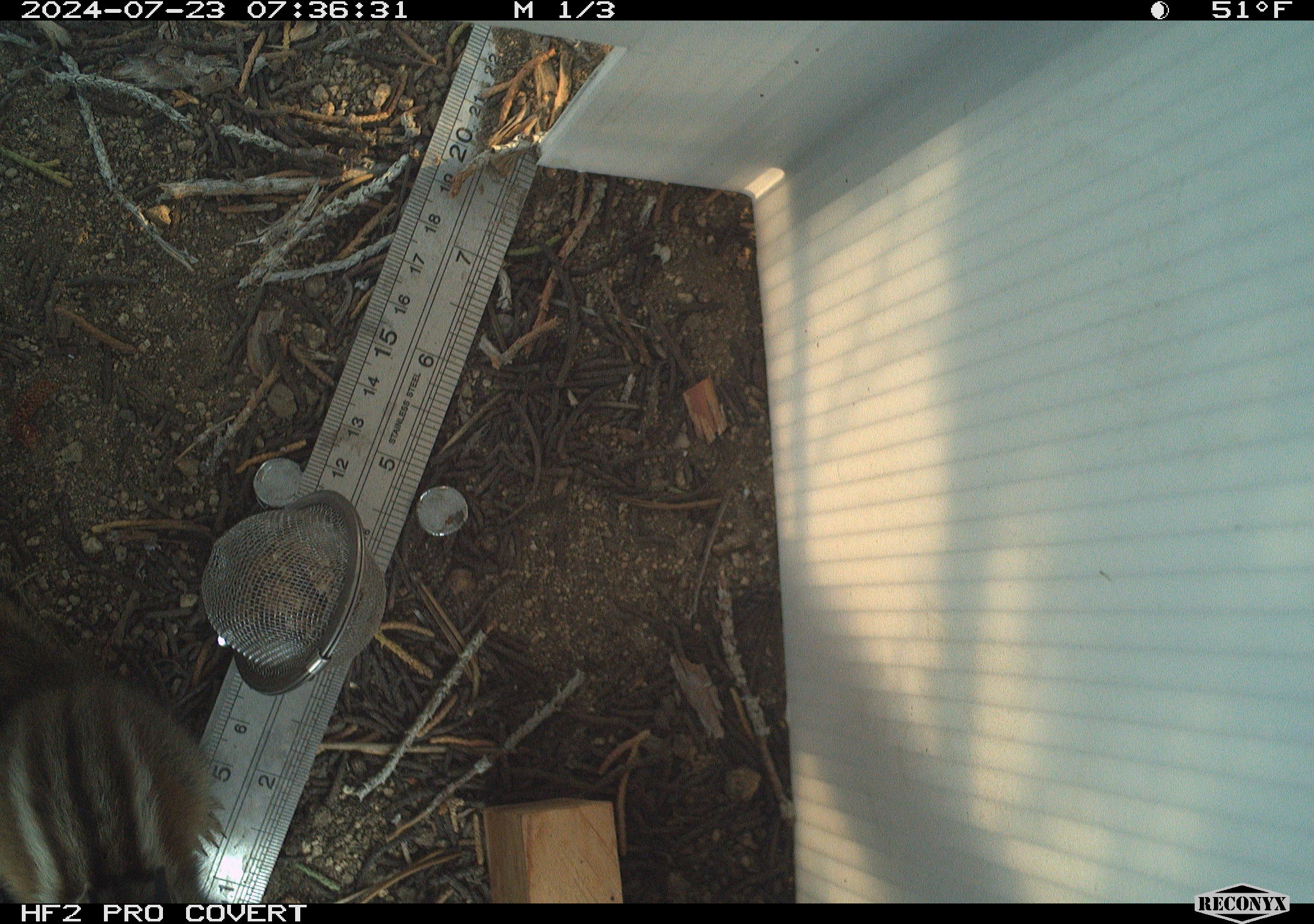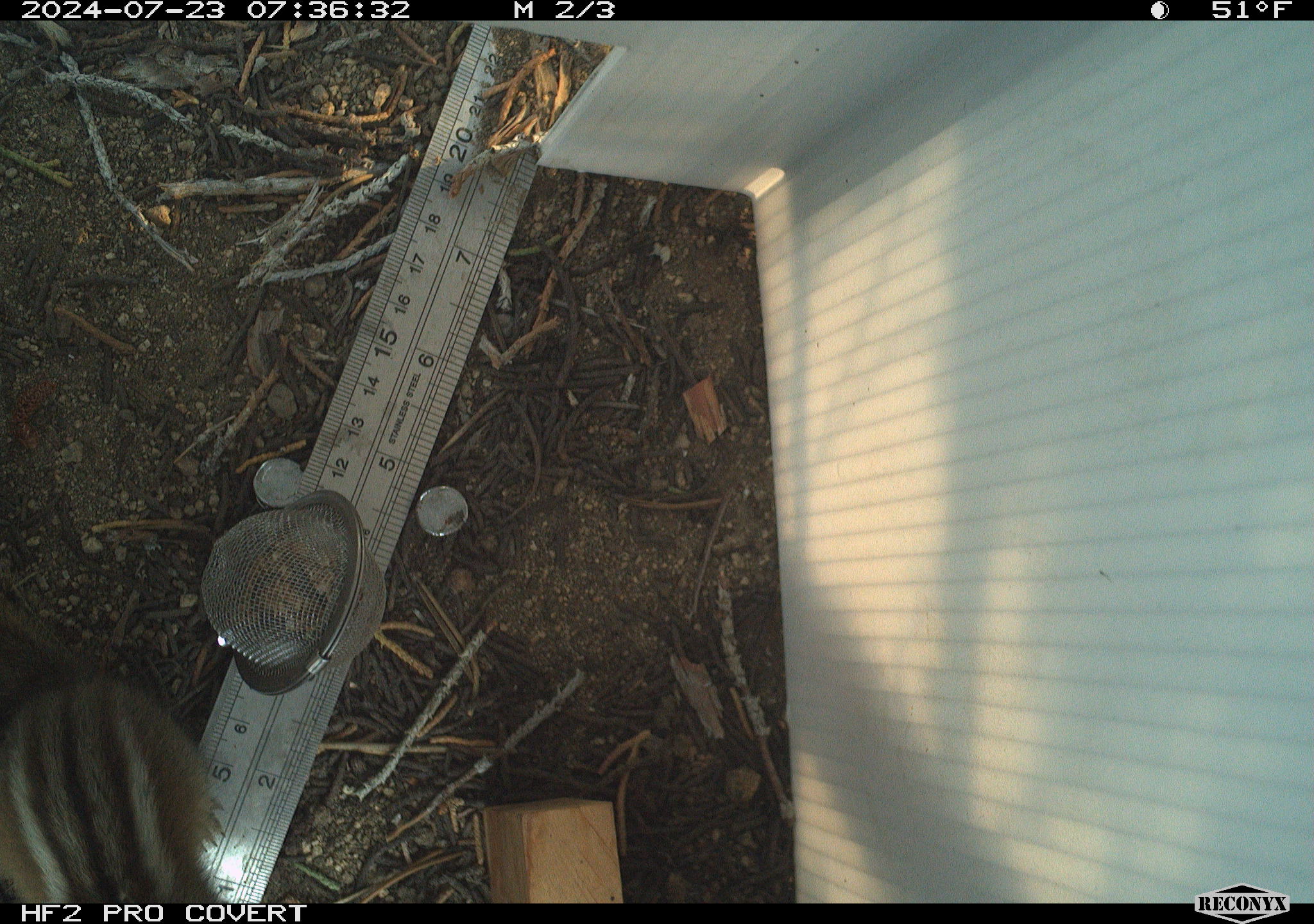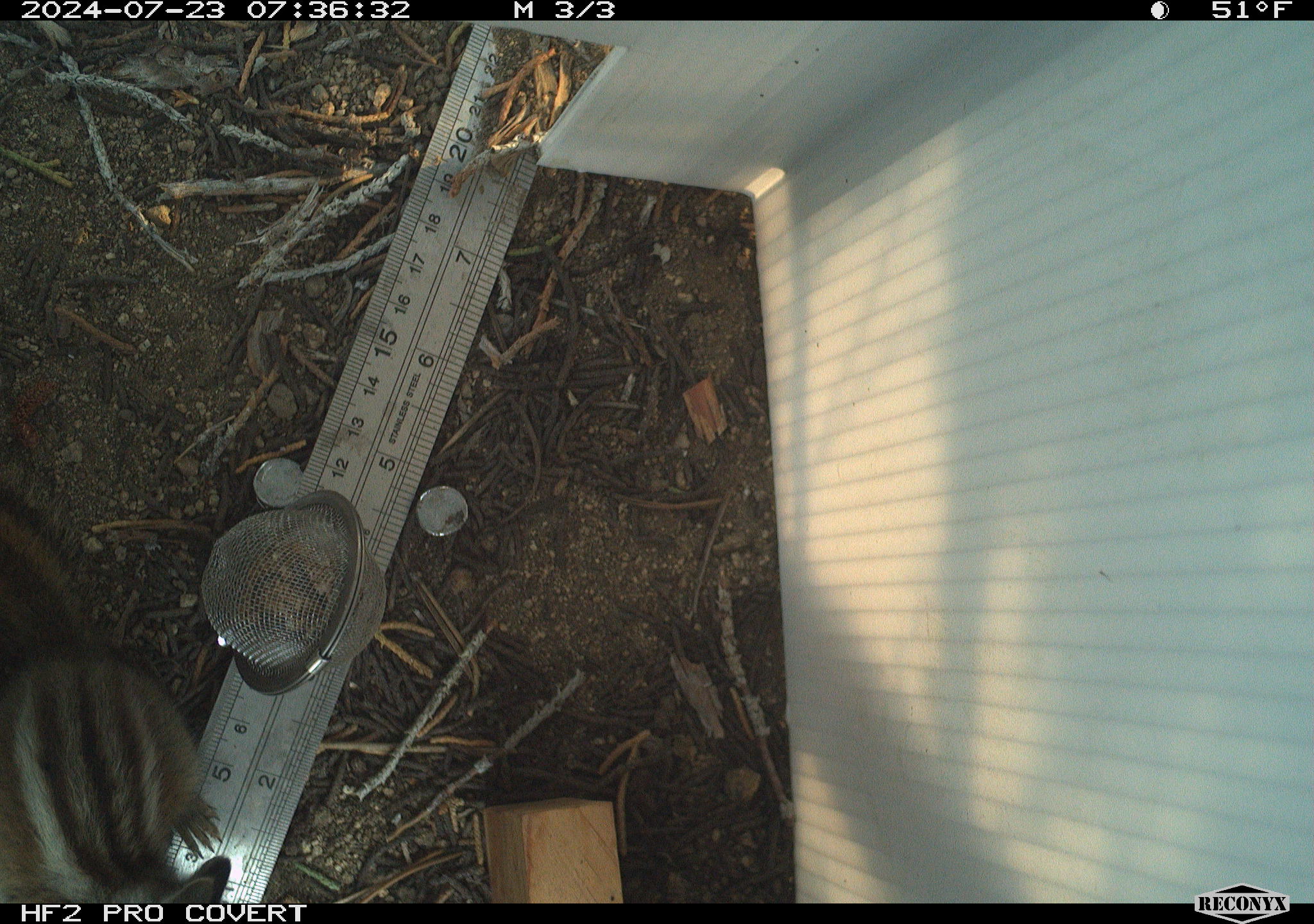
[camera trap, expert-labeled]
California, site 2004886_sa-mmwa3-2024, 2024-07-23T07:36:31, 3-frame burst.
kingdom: Animalia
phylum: Chordata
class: Mammalia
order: Rodentia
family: Sciuridae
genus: Neotamias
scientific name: Neotamias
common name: western chipmunks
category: neotamias species